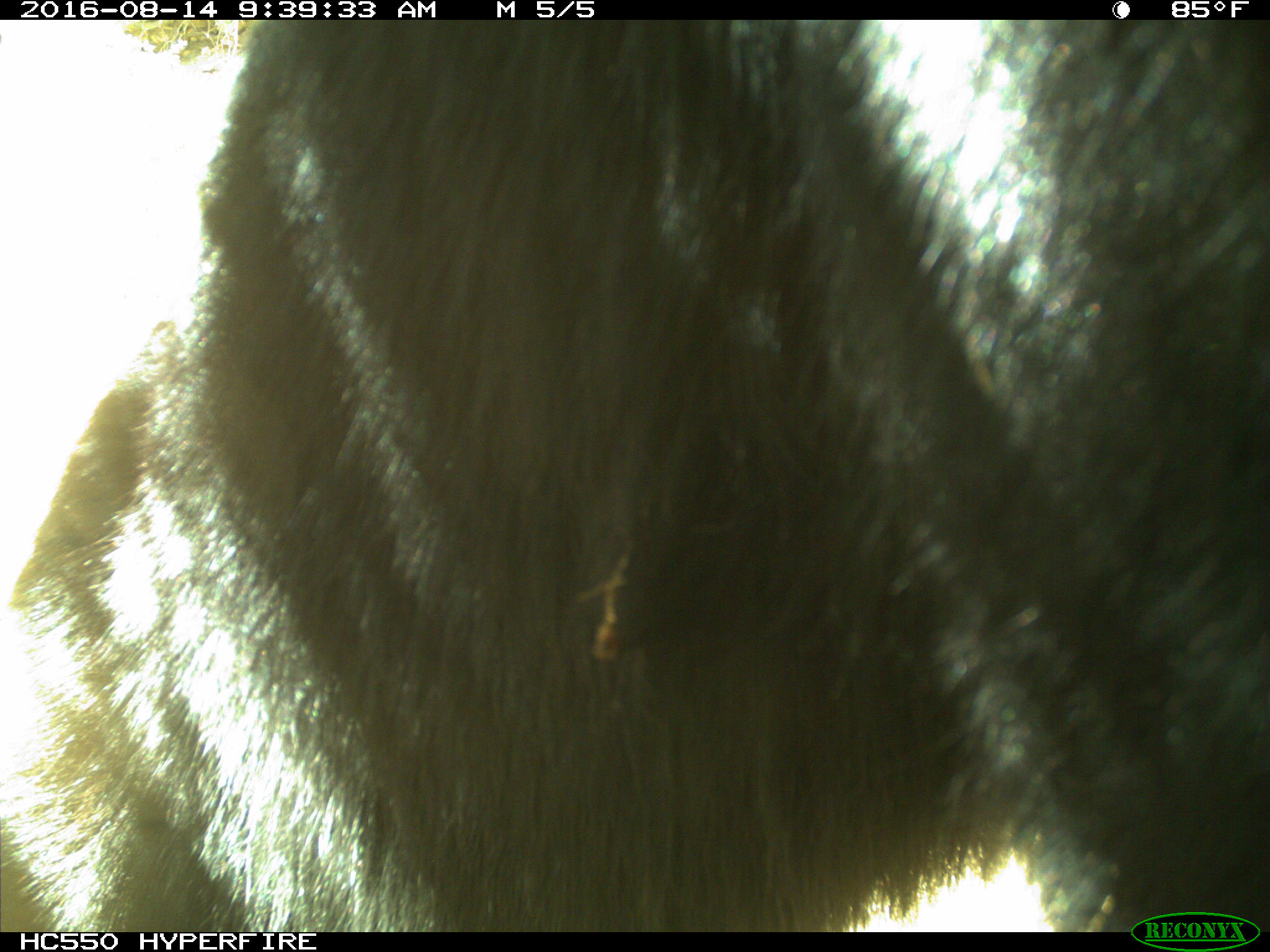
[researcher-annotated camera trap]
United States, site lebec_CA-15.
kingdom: Animalia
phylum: Chordata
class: Mammalia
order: Carnivora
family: Ursidae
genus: Ursus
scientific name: Ursus americanus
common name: american black bear